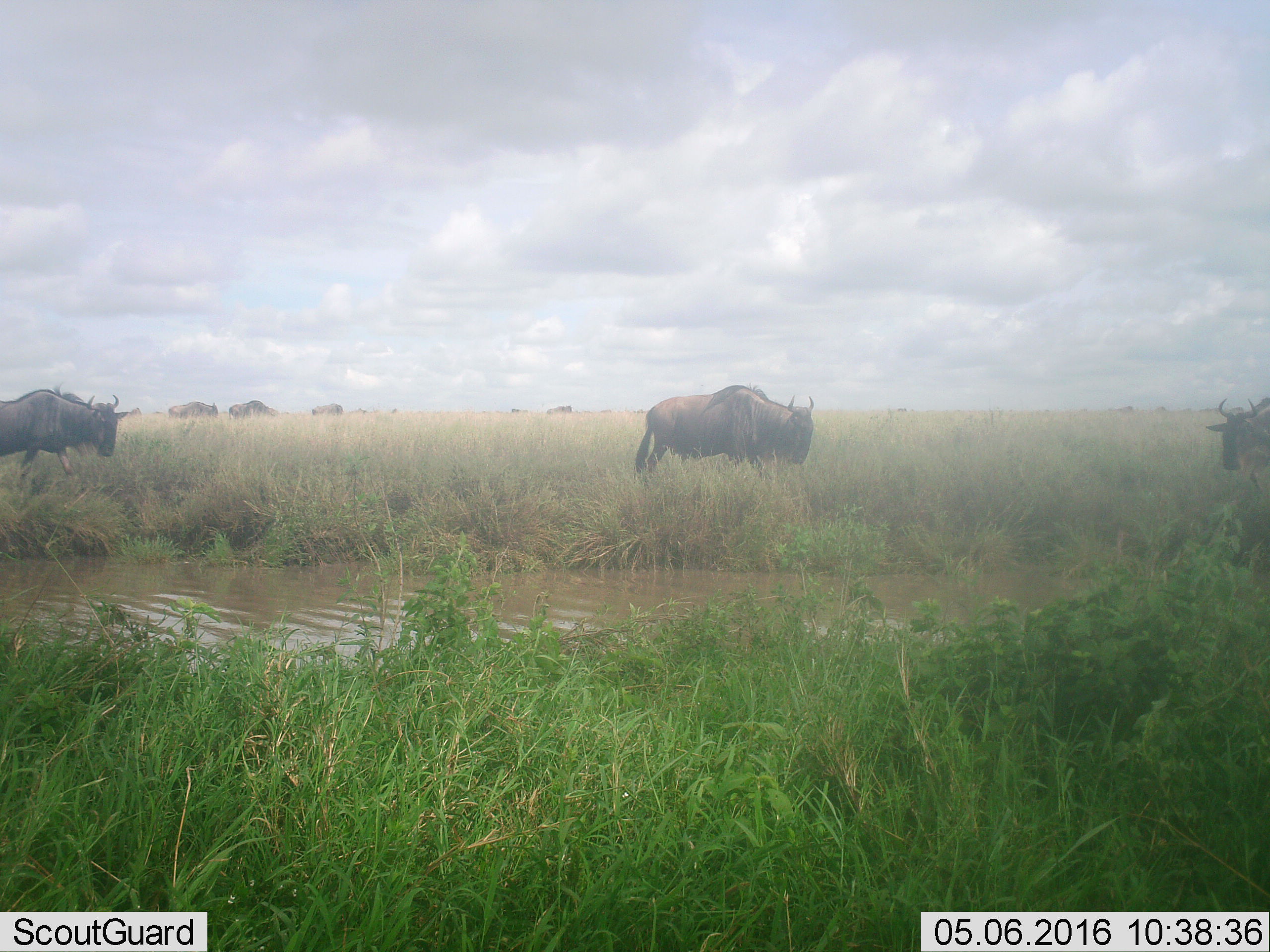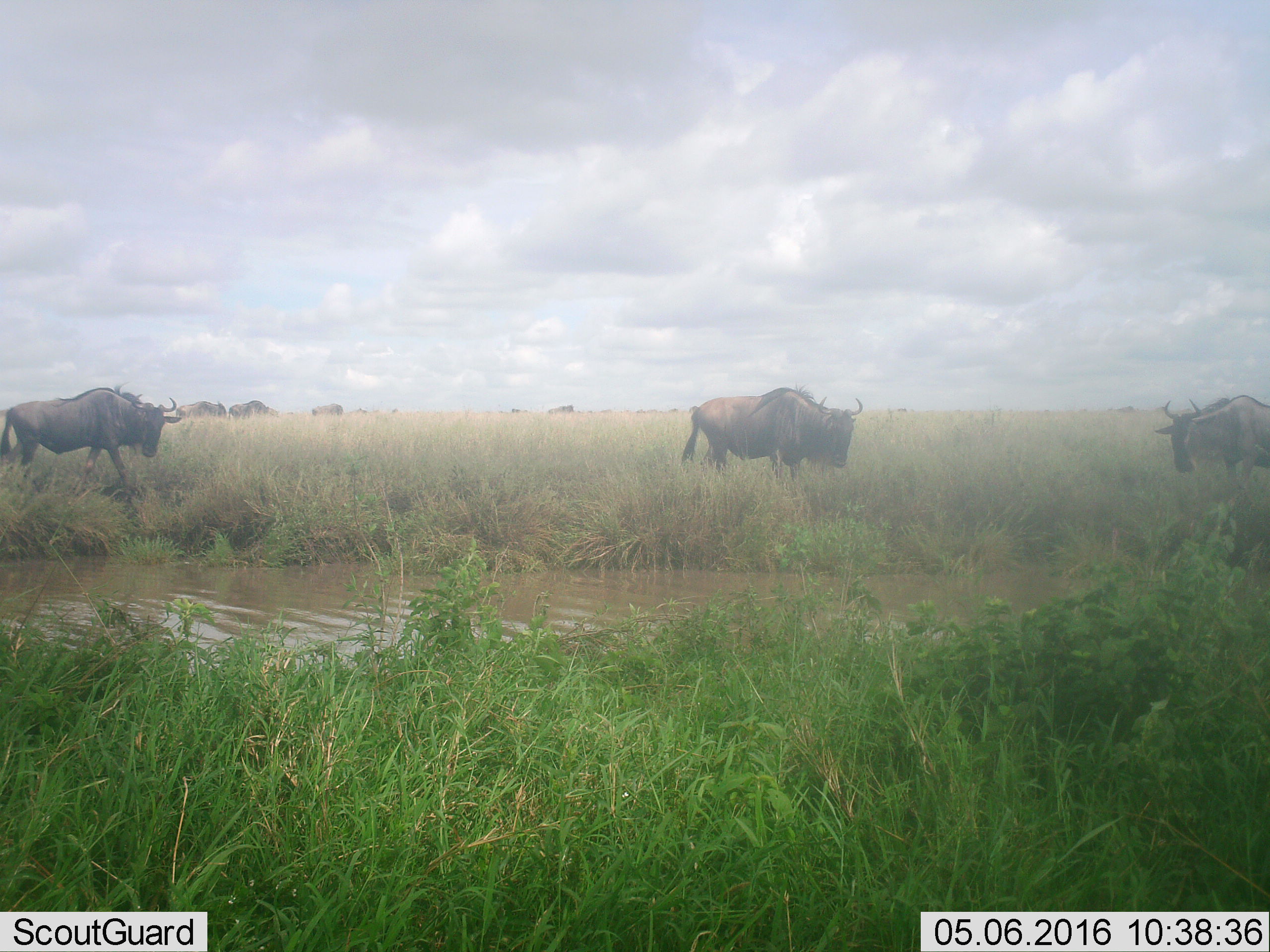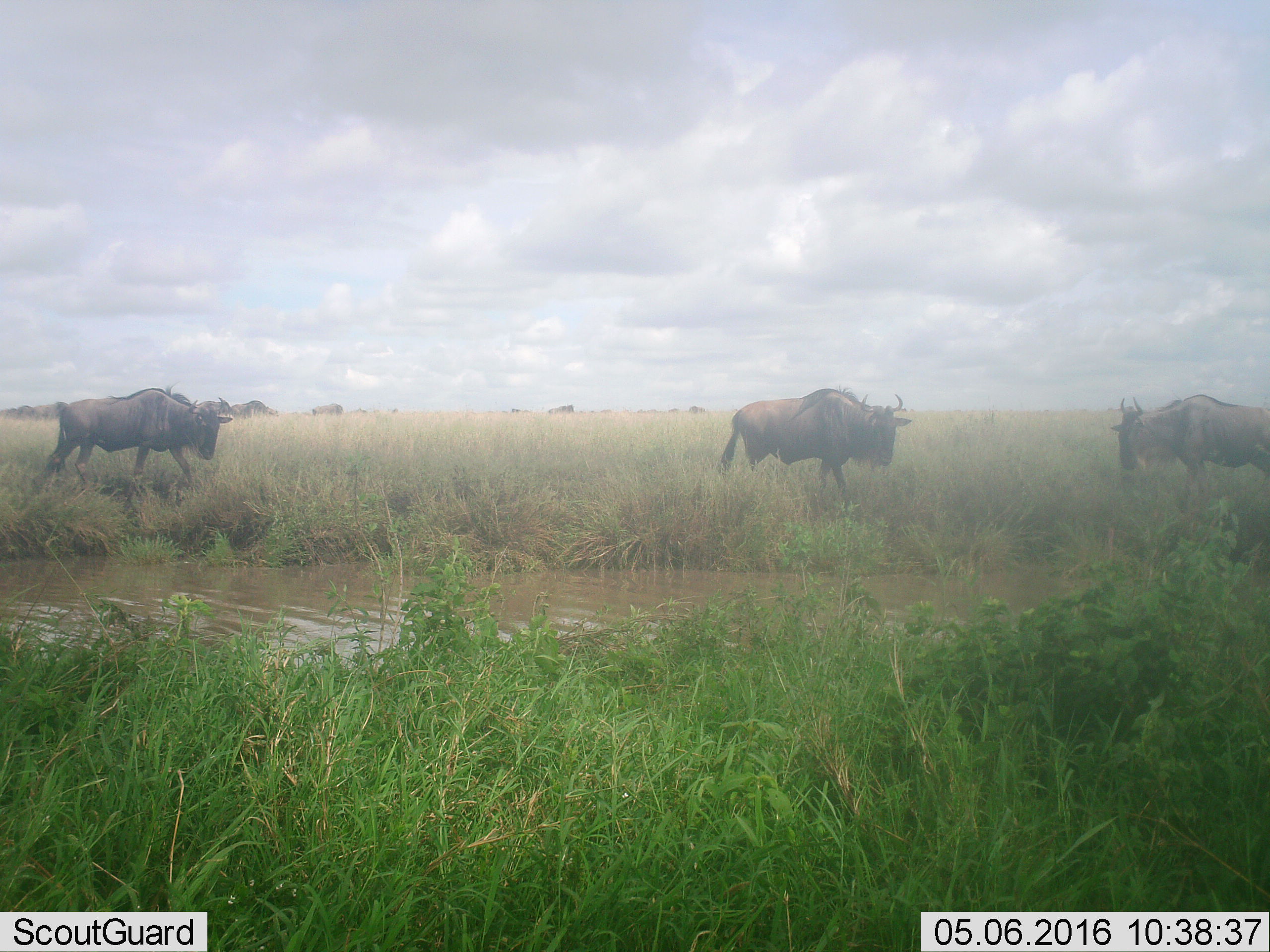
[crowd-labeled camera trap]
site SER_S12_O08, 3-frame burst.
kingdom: Animalia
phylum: Chordata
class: Mammalia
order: Artiodactyla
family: Bovidae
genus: Connochaetes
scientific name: Connochaetes taurinus taurinus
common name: blue wildebeest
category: wildebeestblue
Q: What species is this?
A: Wildebeestblue (blue wildebeest) (Connochaetes taurinus taurinus).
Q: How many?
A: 11-50.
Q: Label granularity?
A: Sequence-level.